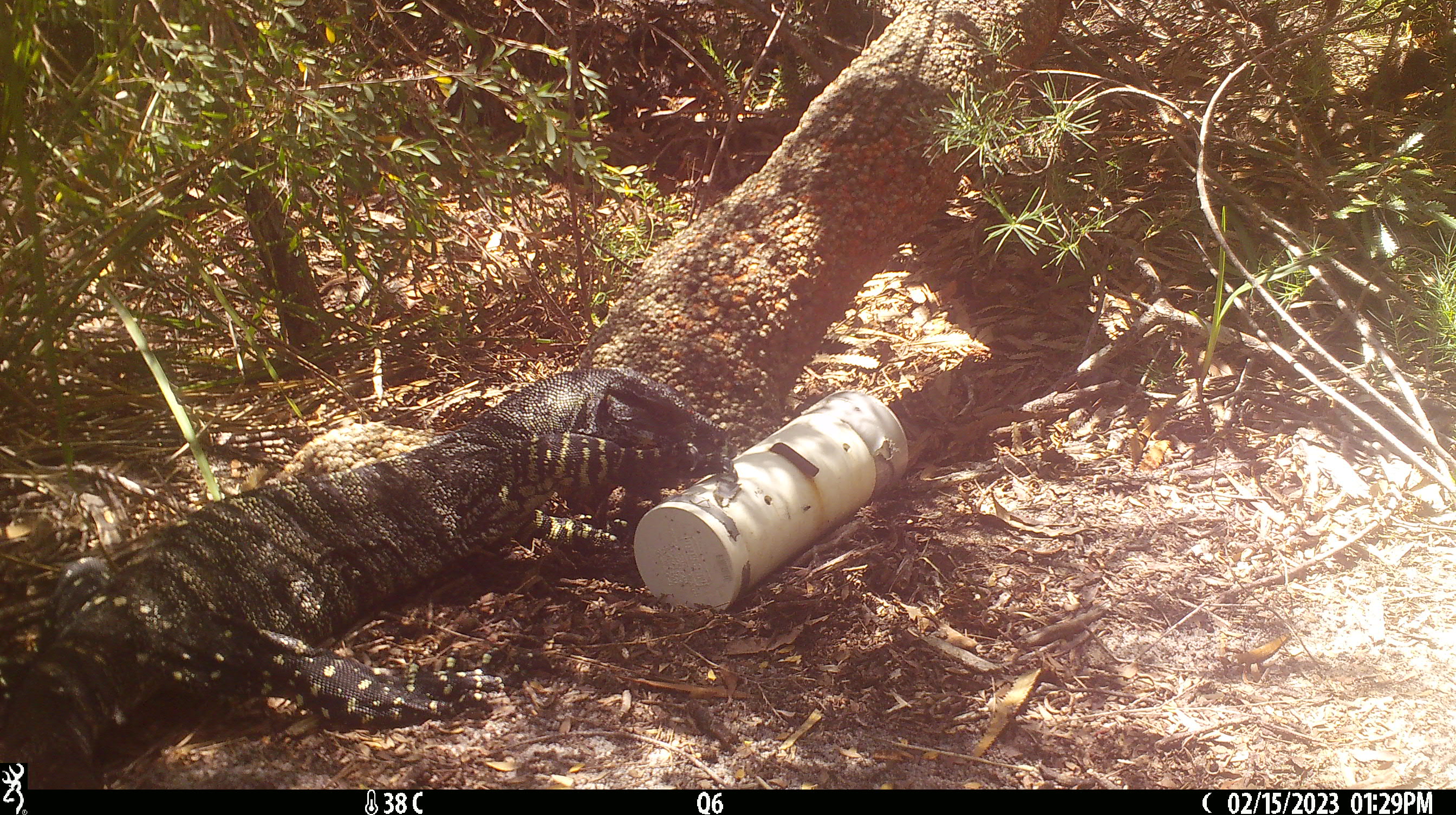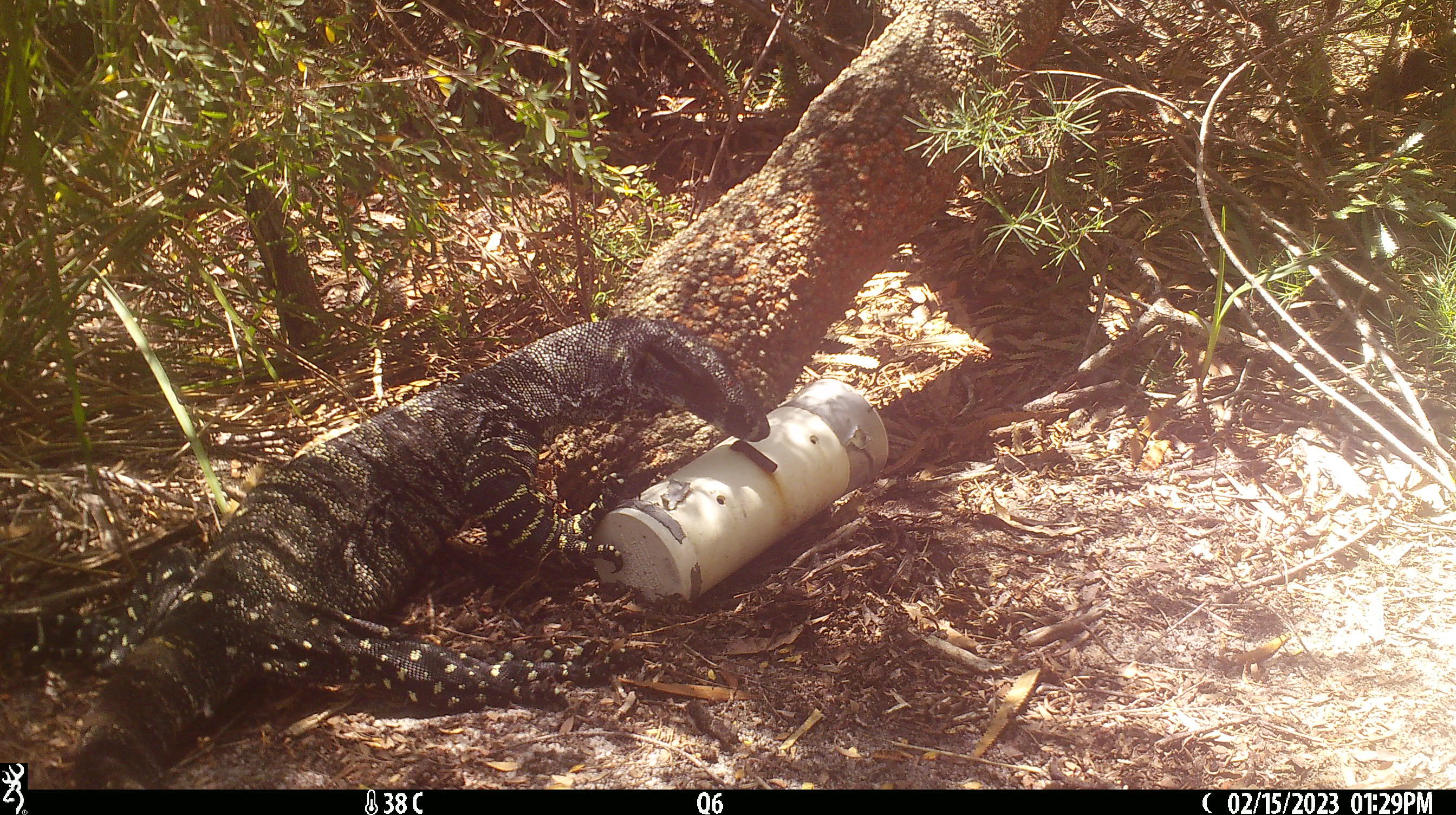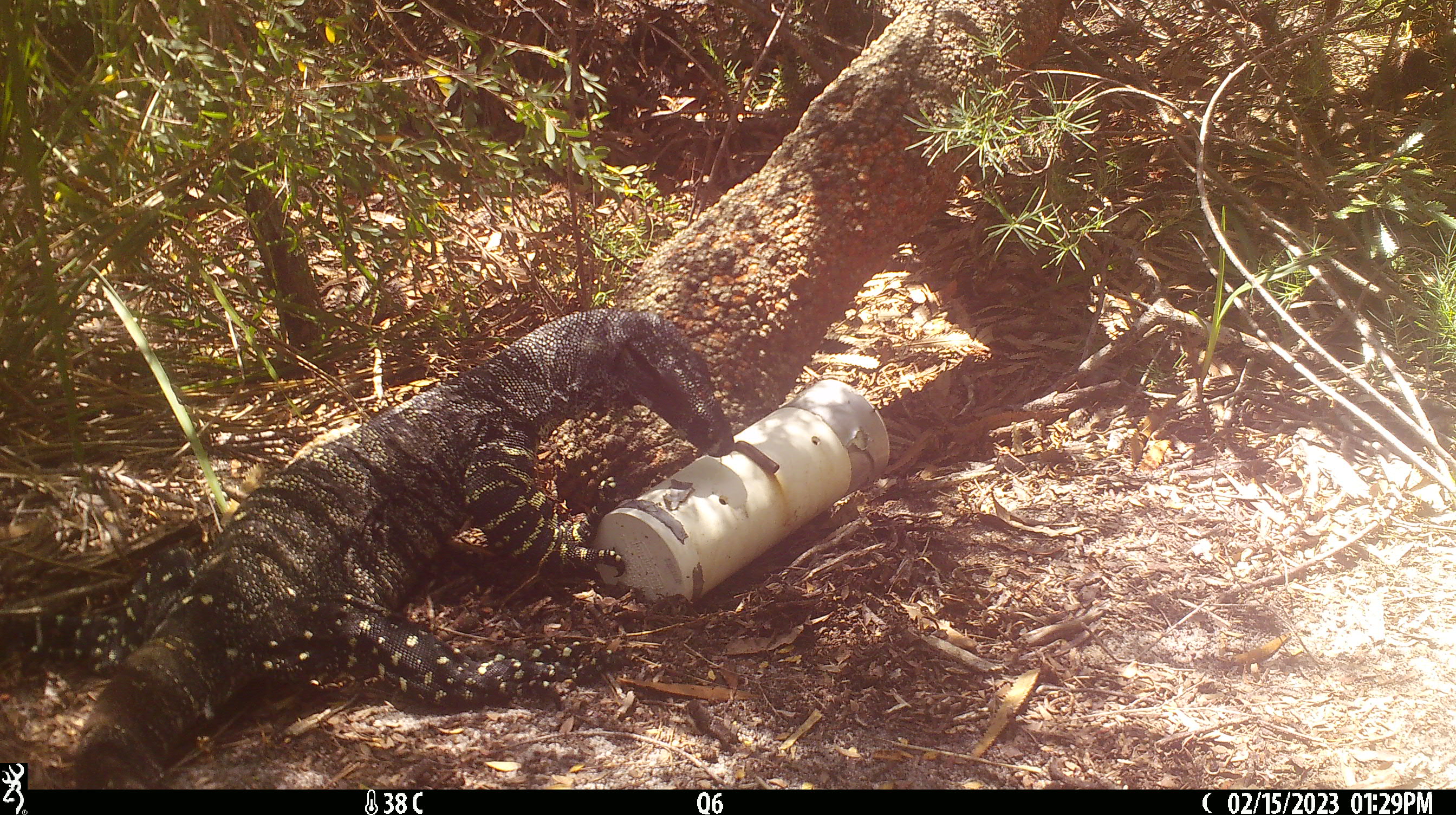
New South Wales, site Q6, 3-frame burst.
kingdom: Animalia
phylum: Chordata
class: Reptilia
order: Squamata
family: Varanidae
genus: Varanus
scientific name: Varanus varius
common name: lace monitor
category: goanna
Goanna (lace monitor) (Varanus varius).